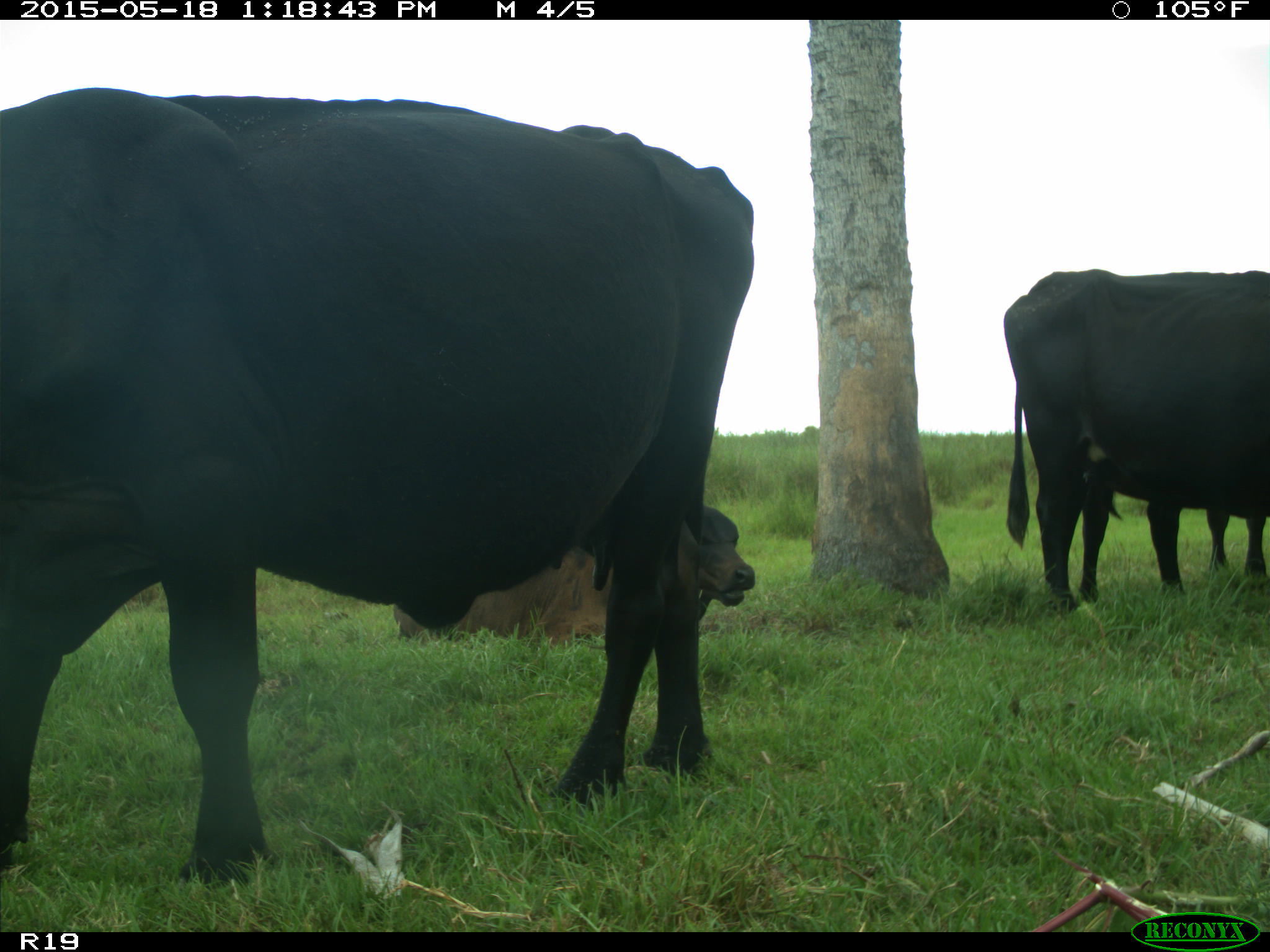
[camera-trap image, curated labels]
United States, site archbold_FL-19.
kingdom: Animalia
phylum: Chordata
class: Mammalia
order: Artiodactyla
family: Bovidae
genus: Bos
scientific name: Bos taurus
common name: domestic cow